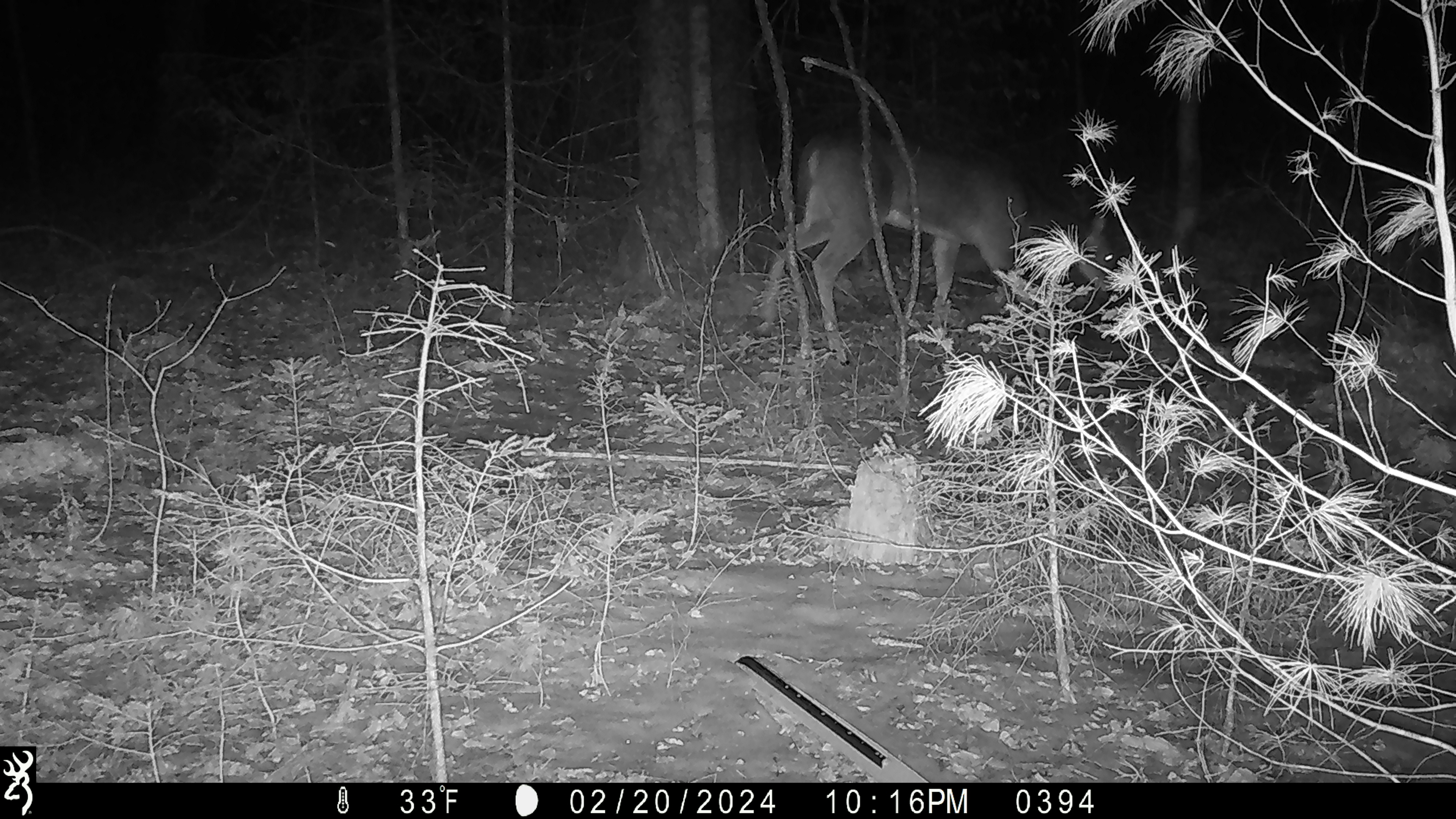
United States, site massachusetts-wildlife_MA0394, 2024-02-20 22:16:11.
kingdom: Animalia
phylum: Chordata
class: Mammalia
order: Artiodactyla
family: Cervidae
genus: Odocoileus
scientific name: Odocoileus virginianus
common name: white-tailed deer